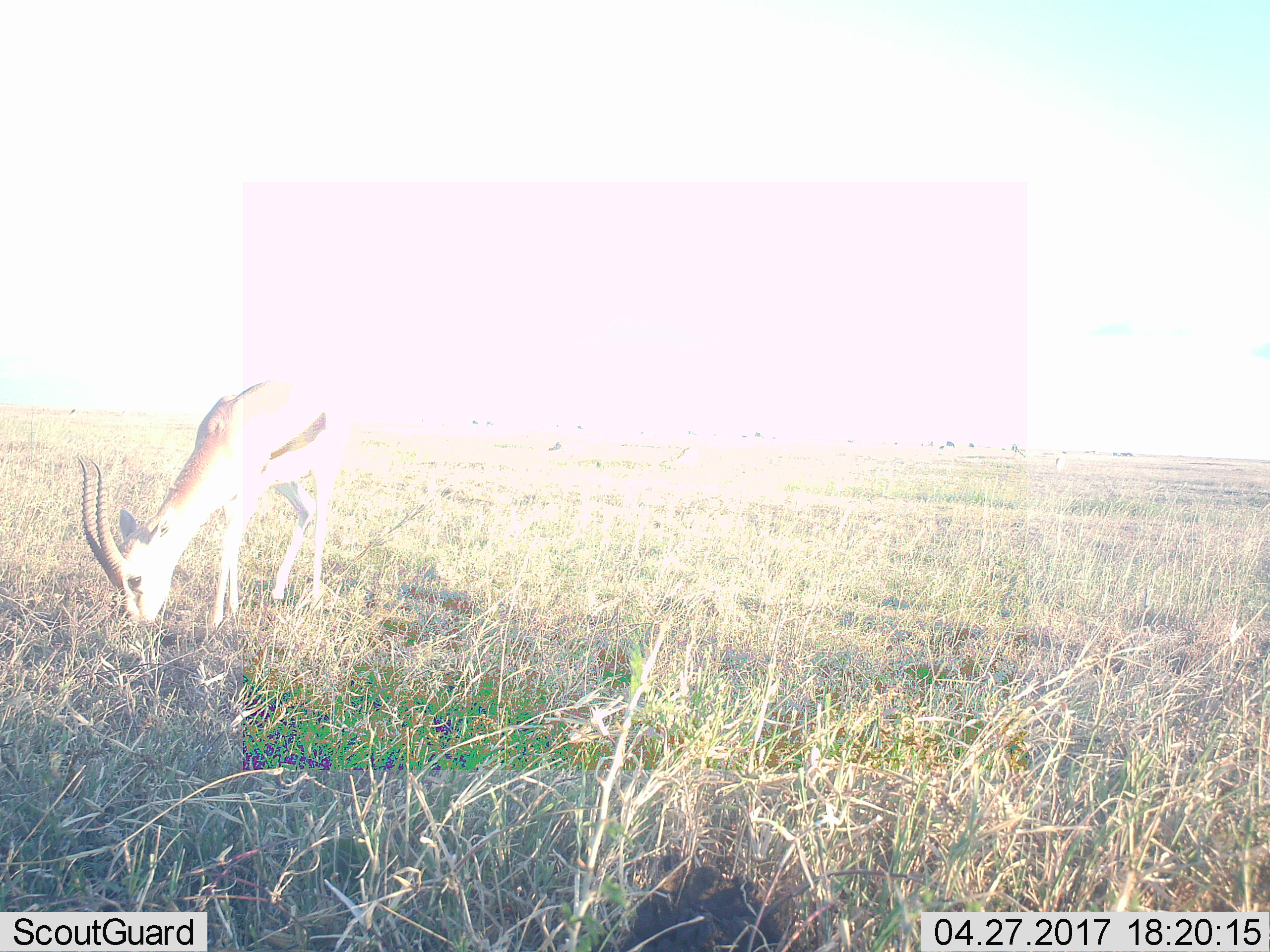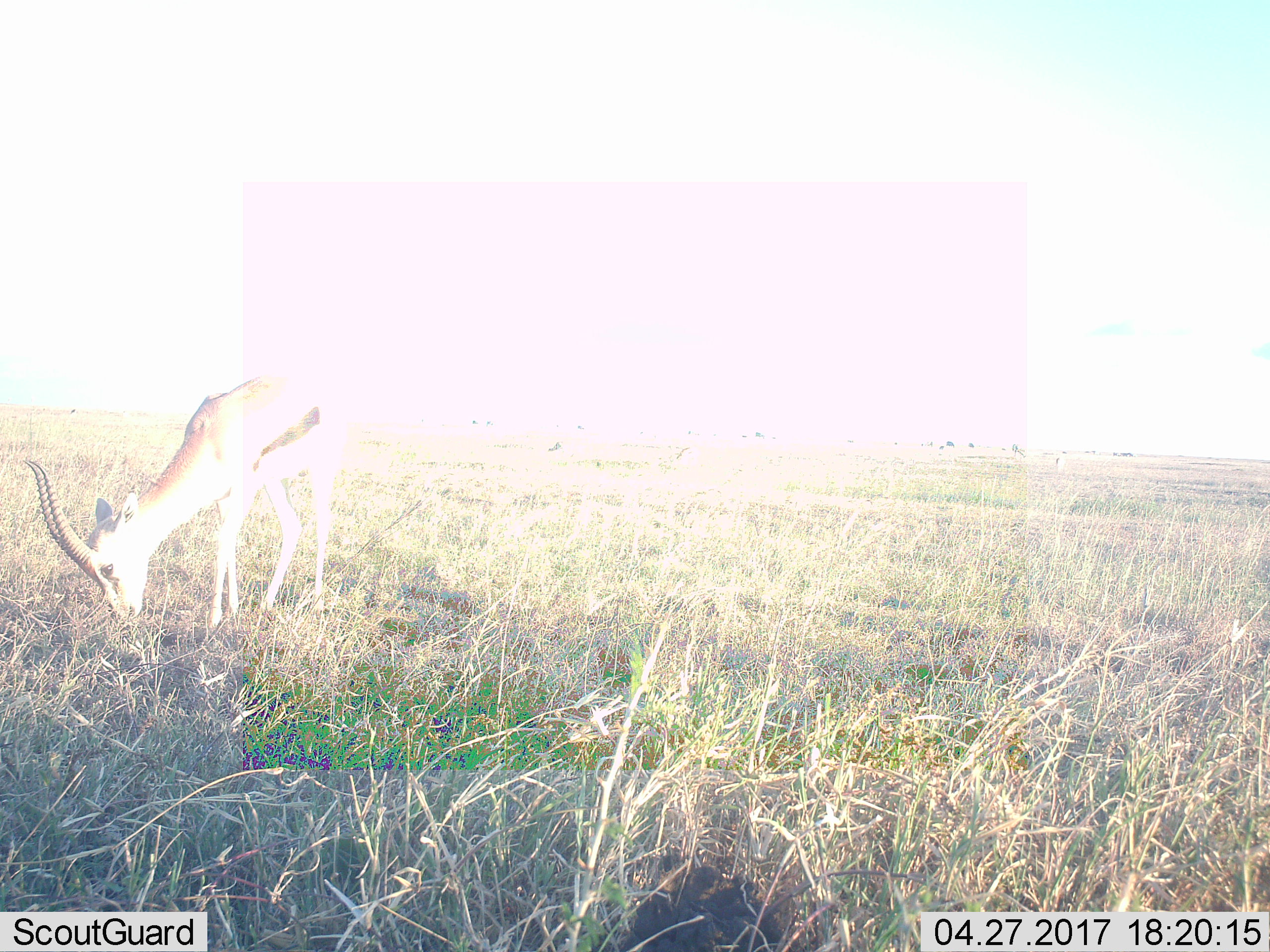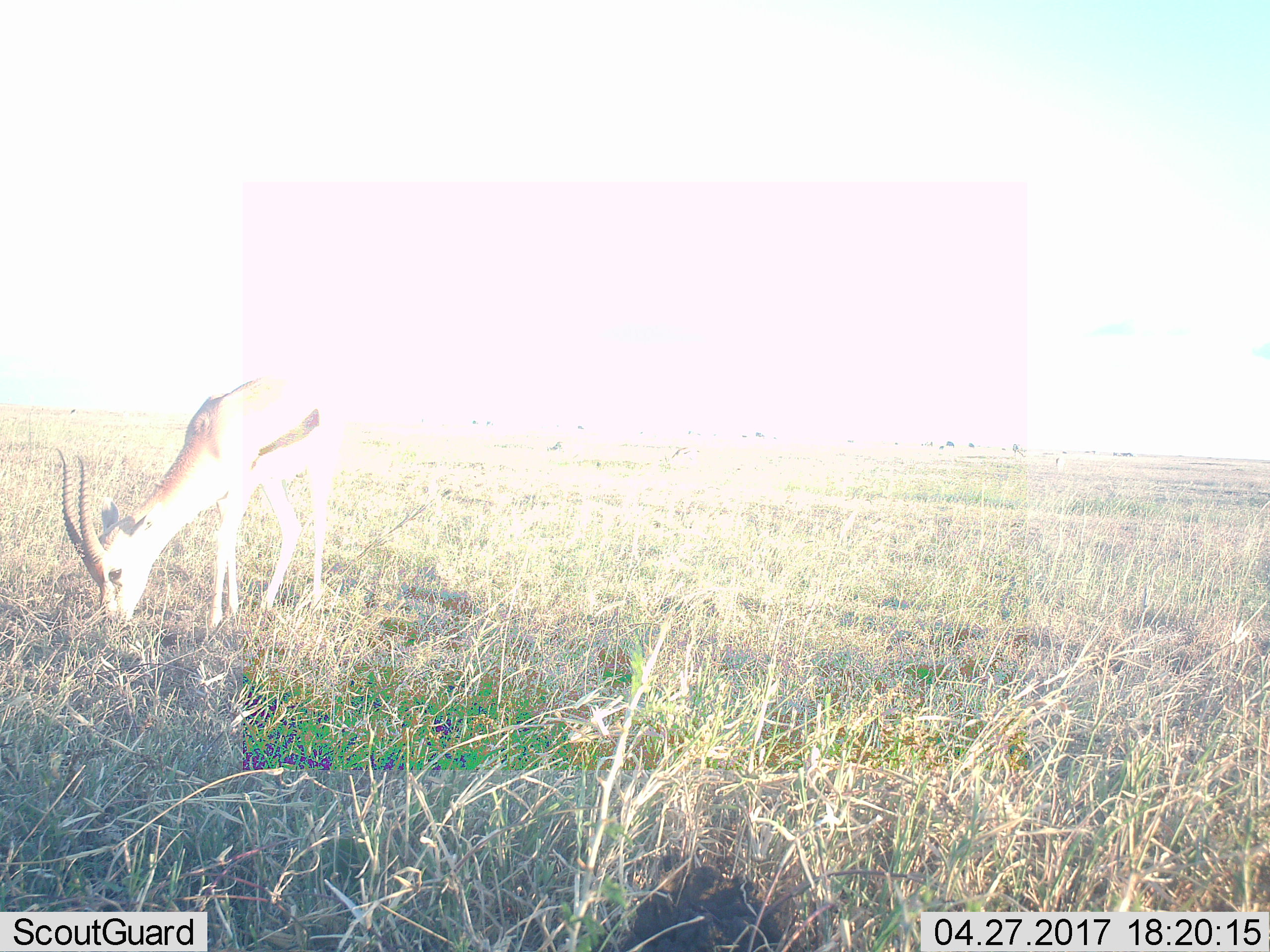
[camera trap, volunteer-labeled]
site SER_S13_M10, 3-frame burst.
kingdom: Animalia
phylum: Chordata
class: Mammalia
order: Artiodactyla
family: Bovidae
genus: Eudorcas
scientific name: Eudorcas thomsonii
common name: thomson's gazelle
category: gazellethomsons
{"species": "gazellethomsons (thomson's gazelle) (Eudorcas thomsonii)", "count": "2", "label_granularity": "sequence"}